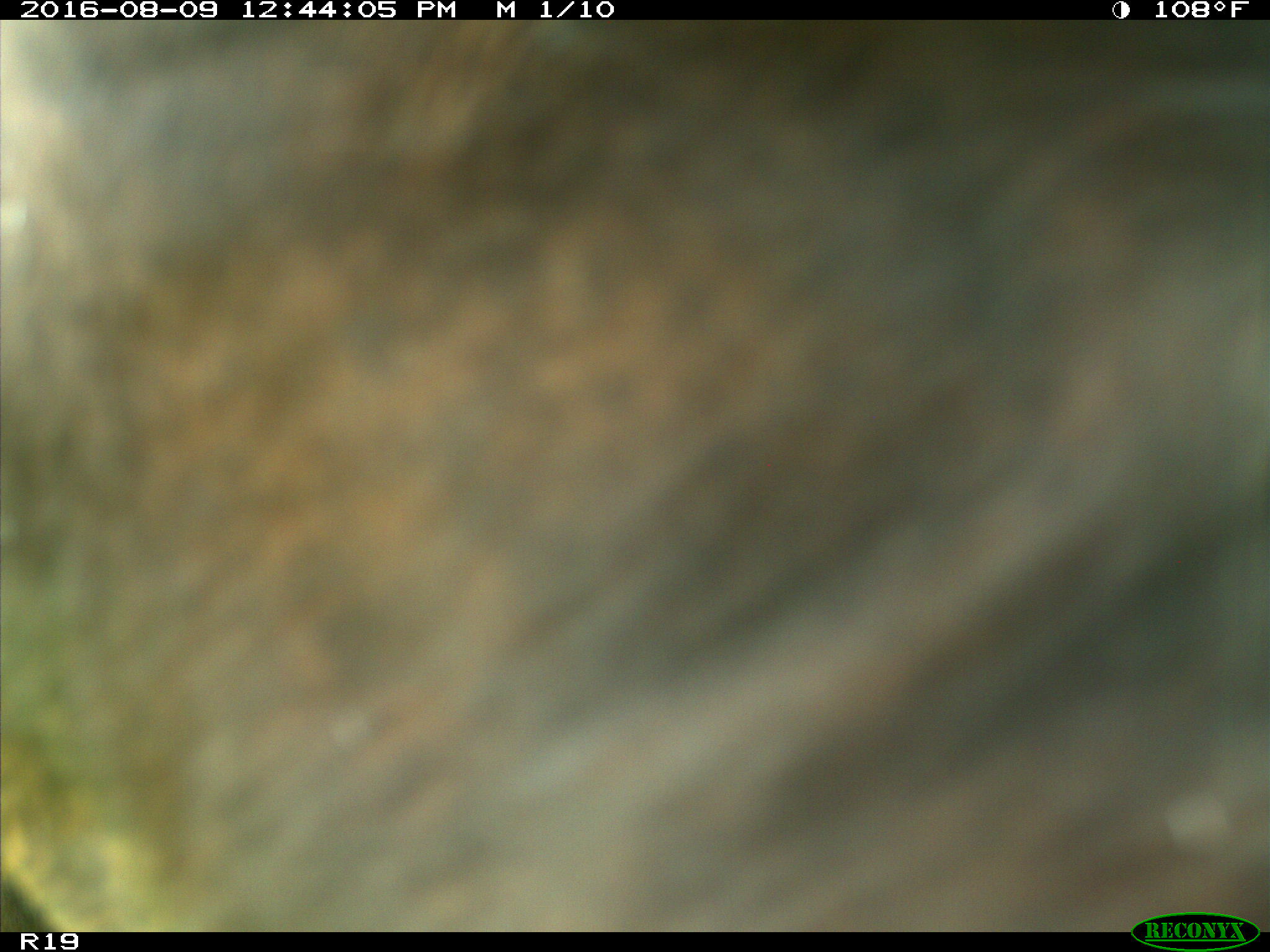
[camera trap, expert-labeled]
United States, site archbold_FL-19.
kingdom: Animalia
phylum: Chordata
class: Mammalia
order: Artiodactyla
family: Bovidae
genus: Bos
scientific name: Bos taurus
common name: domestic cow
Bos taurus (domestic cow).